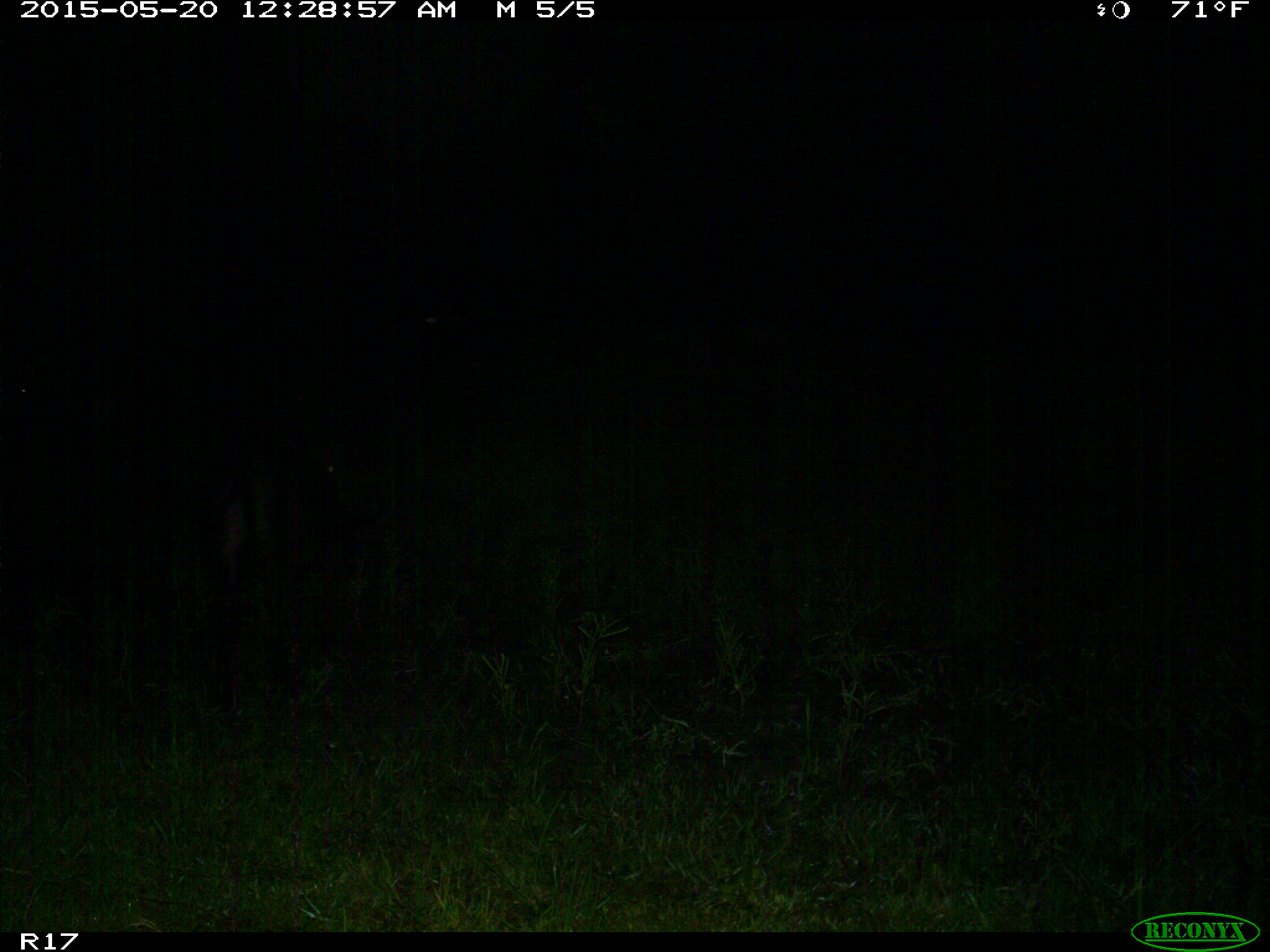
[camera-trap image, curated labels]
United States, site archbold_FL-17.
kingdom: Animalia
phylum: Chordata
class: Mammalia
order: Artiodactyla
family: Bovidae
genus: Bos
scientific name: Bos taurus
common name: domestic cow